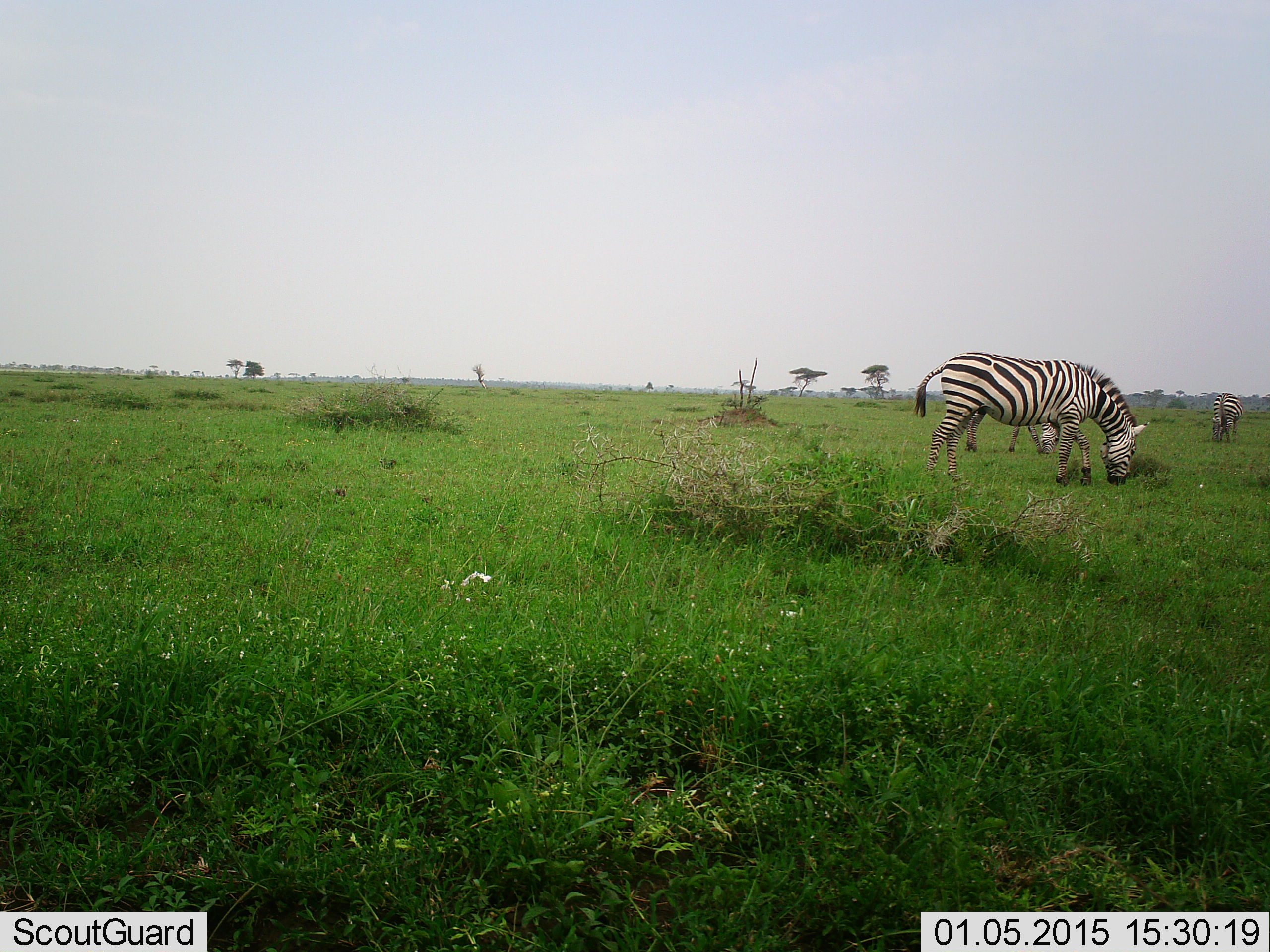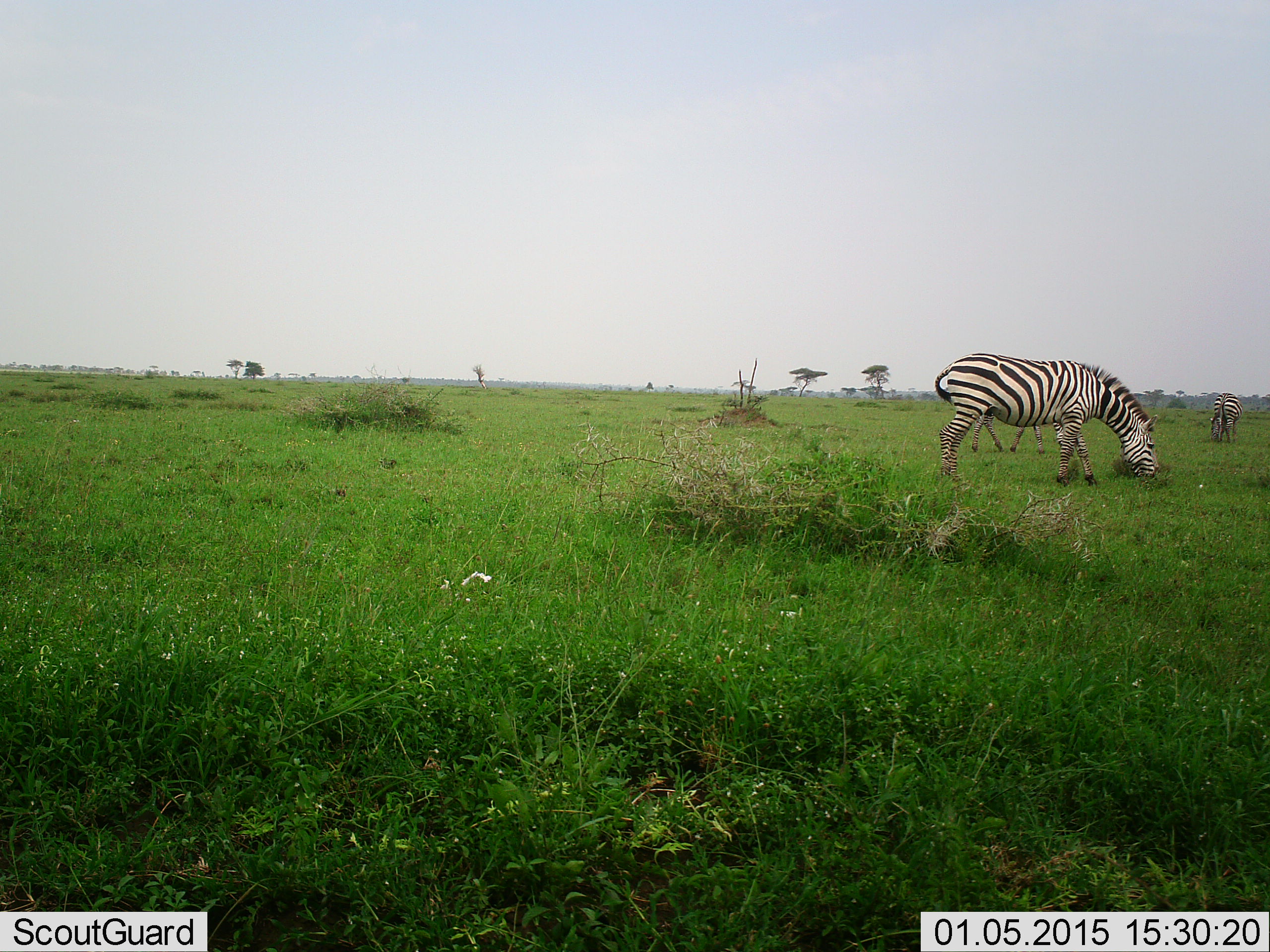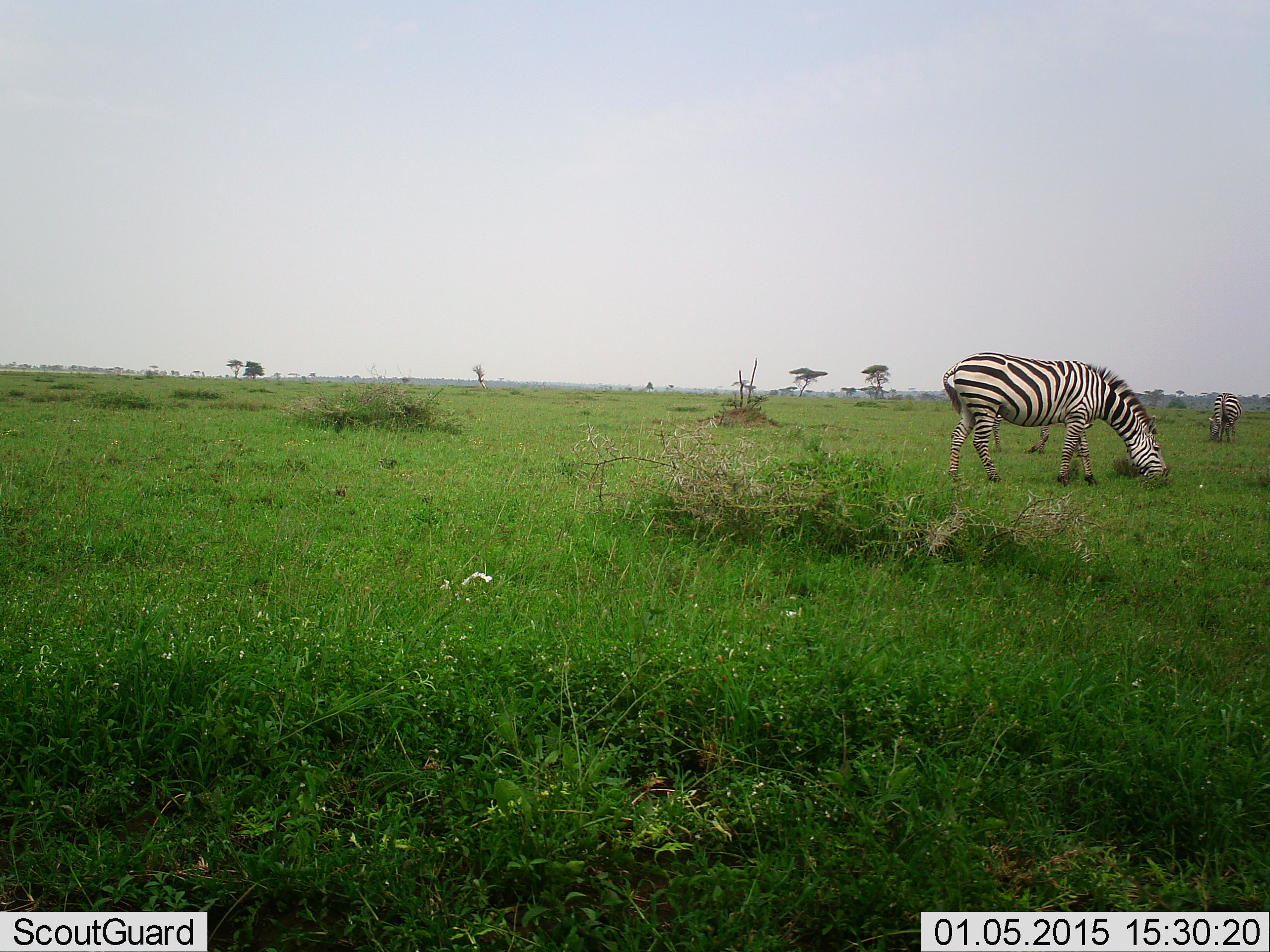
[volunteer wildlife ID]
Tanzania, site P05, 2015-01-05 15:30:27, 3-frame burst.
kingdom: Animalia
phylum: Chordata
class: Mammalia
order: Perissodactyla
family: Equidae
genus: Equus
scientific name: Equus quagga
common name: plains zebra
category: zebra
Zebra (plains zebra) (Equus quagga), count 3. Behavior (volunteer vote fractions): standing 50%, resting 0%, moving 20%, interacting 0%. Young present (vote fraction): 0%. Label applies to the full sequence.